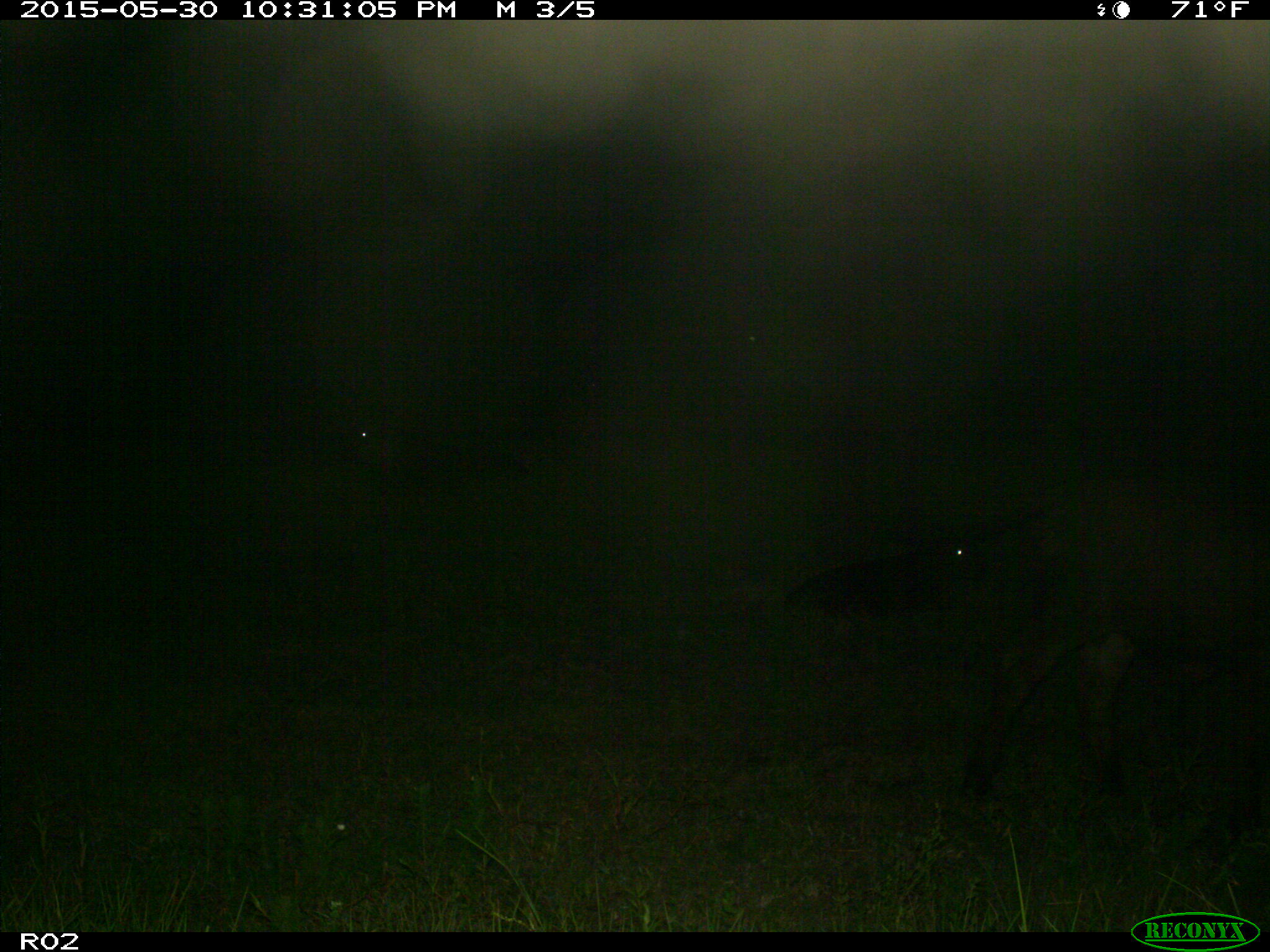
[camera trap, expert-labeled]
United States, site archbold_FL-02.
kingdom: Animalia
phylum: Chordata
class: Mammalia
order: Artiodactyla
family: Bovidae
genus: Bos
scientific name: Bos taurus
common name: domestic cow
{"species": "Bos taurus (domestic cow)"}